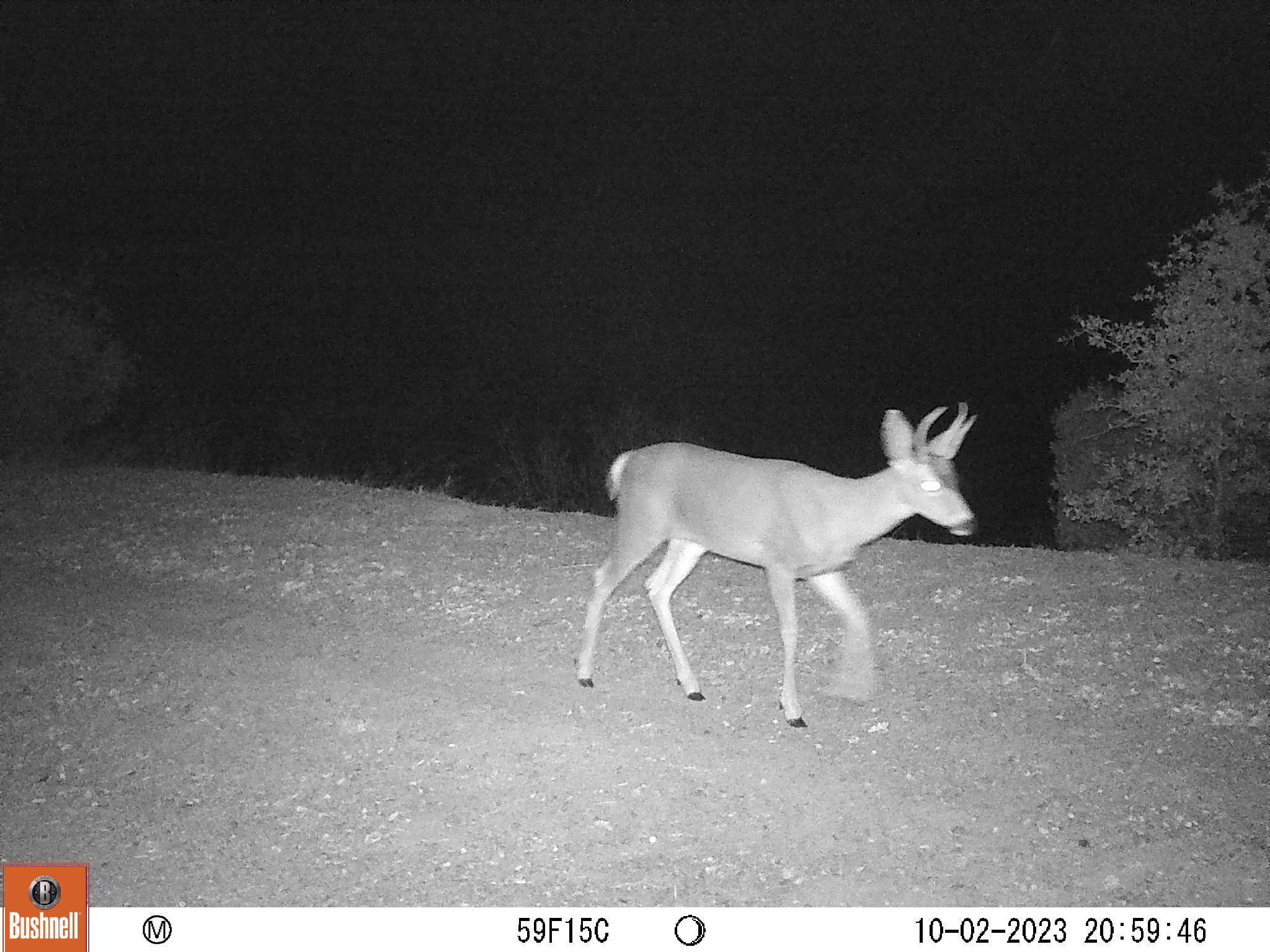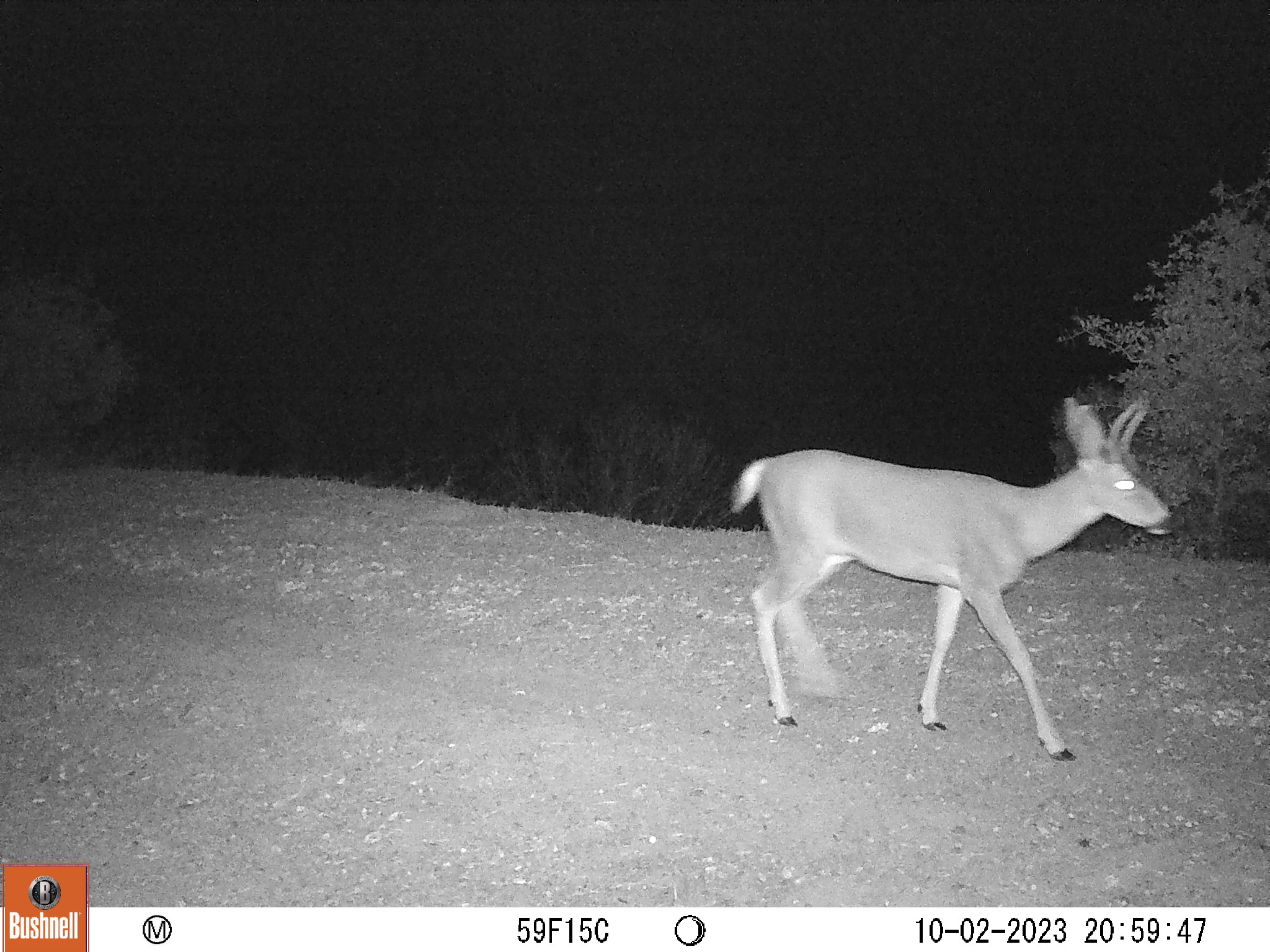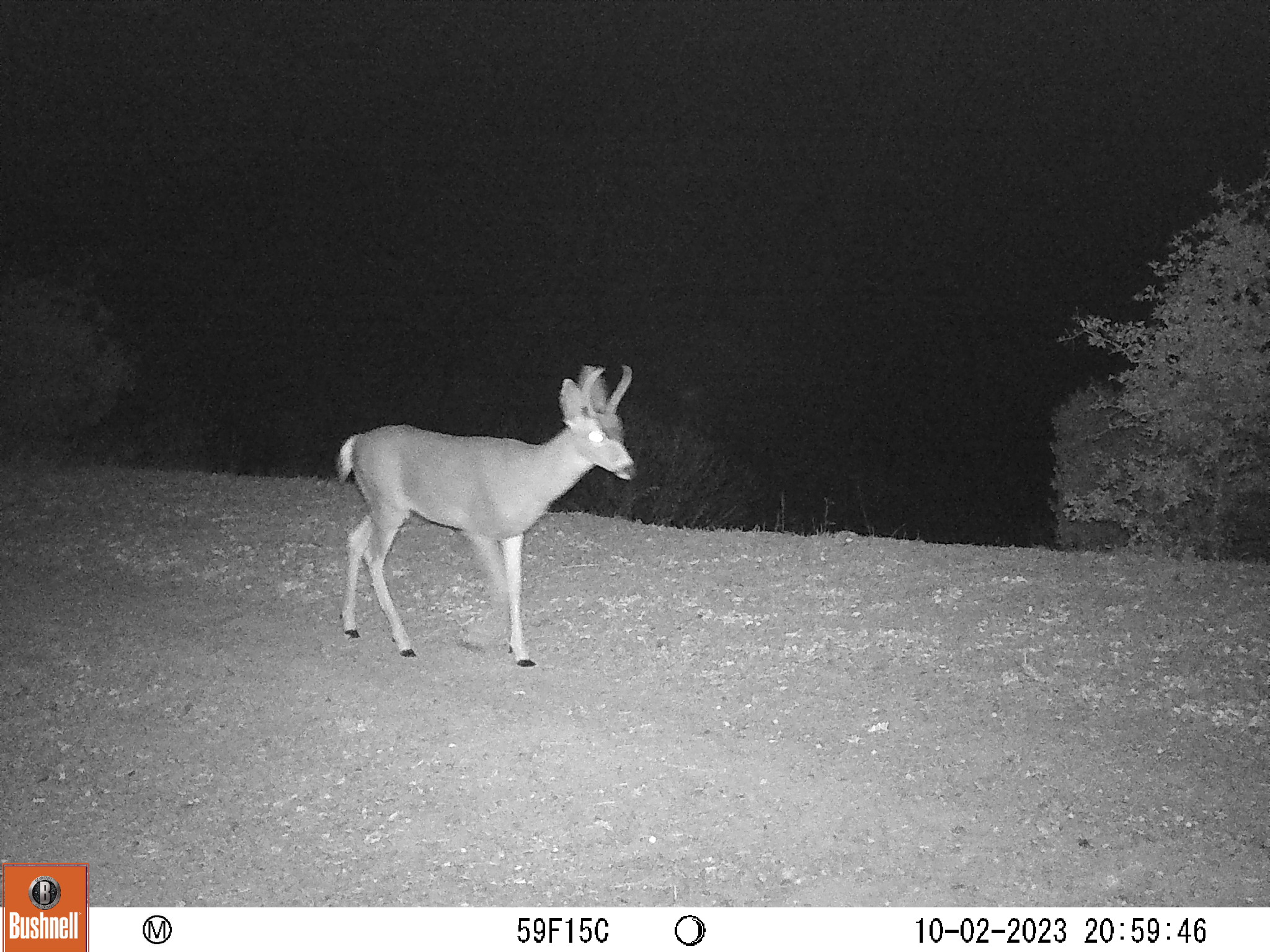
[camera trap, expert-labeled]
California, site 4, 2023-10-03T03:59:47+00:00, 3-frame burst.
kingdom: Animalia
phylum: Chordata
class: Mammalia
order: Artiodactyla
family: Cervidae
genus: Odocoileus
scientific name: Odocoileus hemionus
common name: mule deer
Mule deer (Odocoileus hemionus).